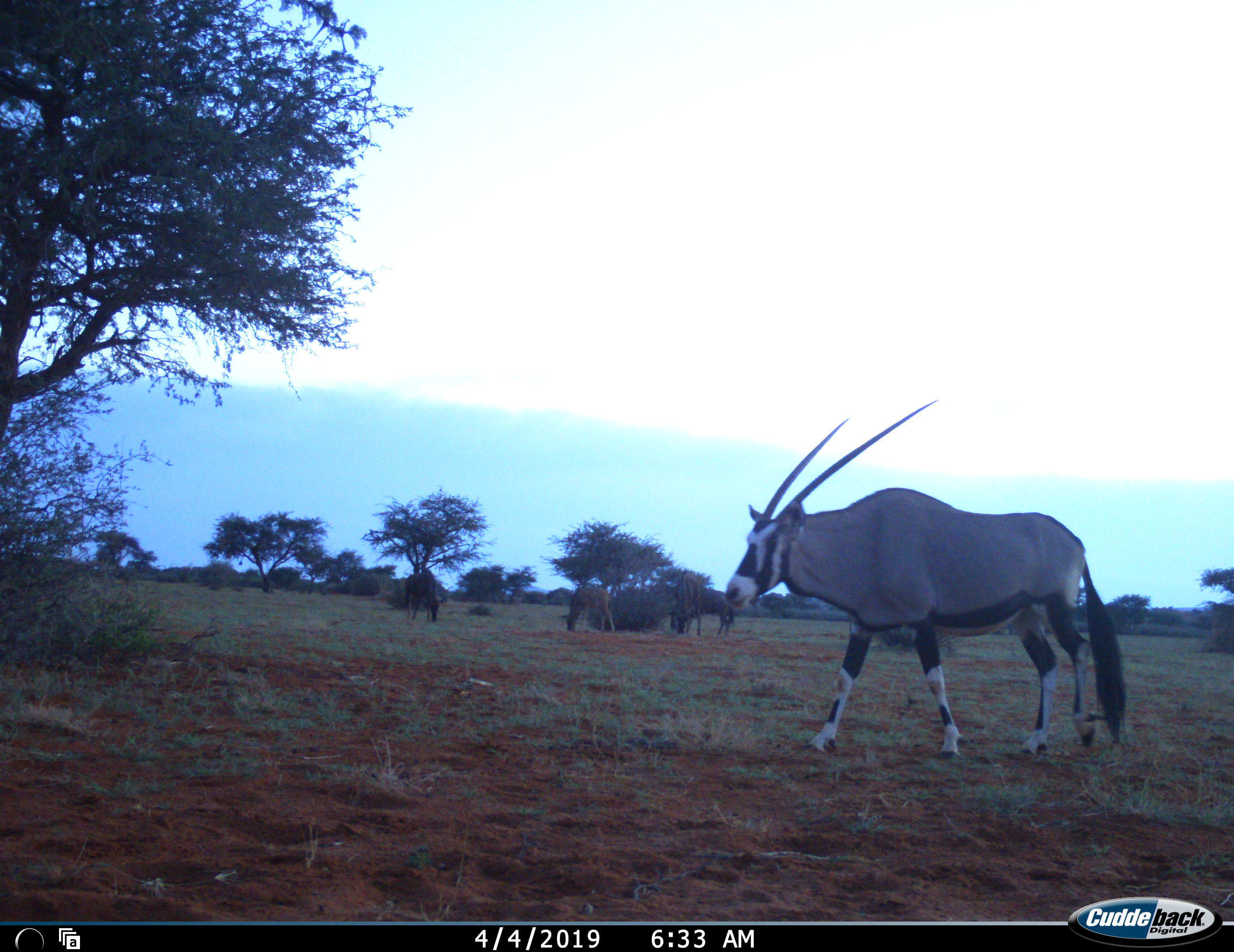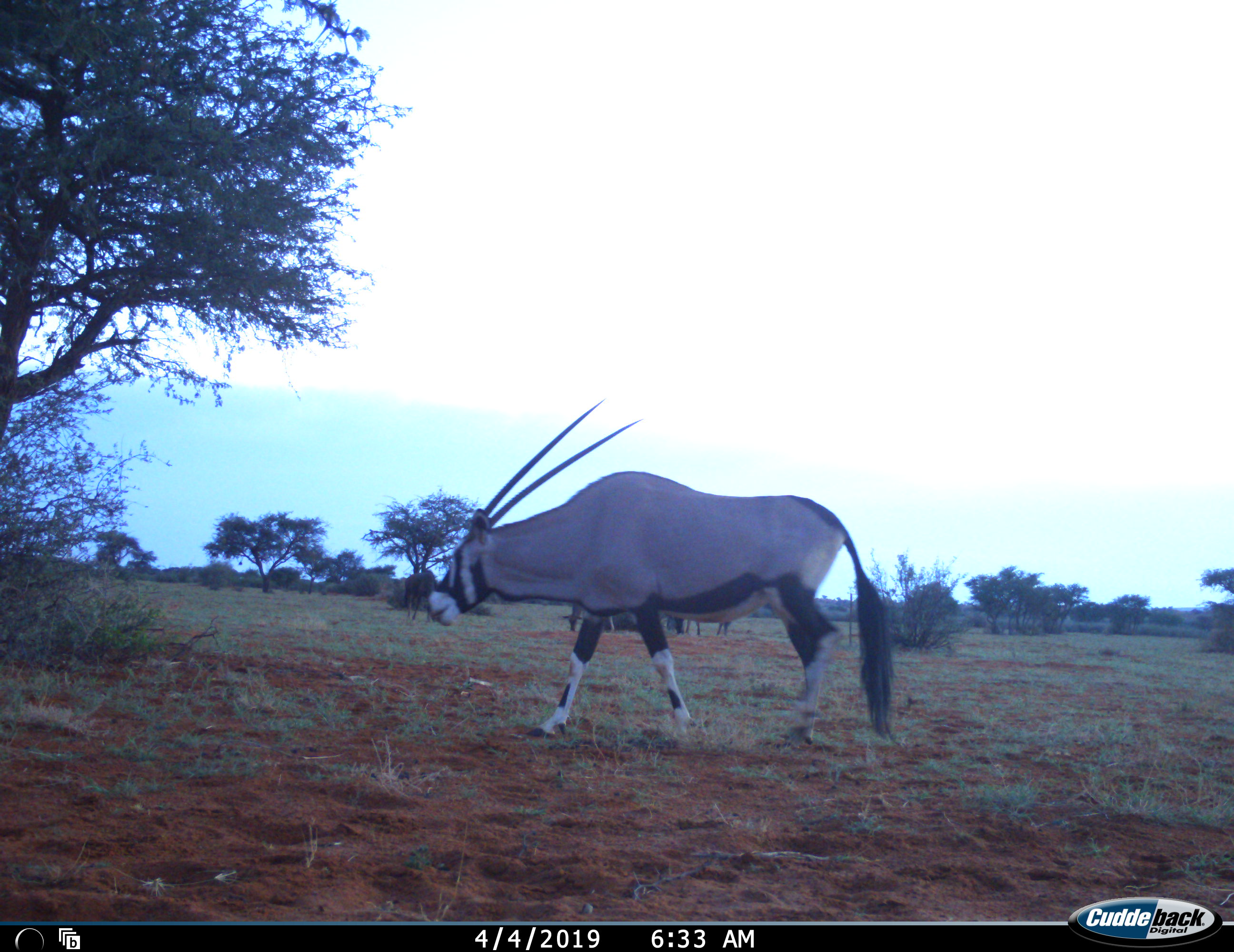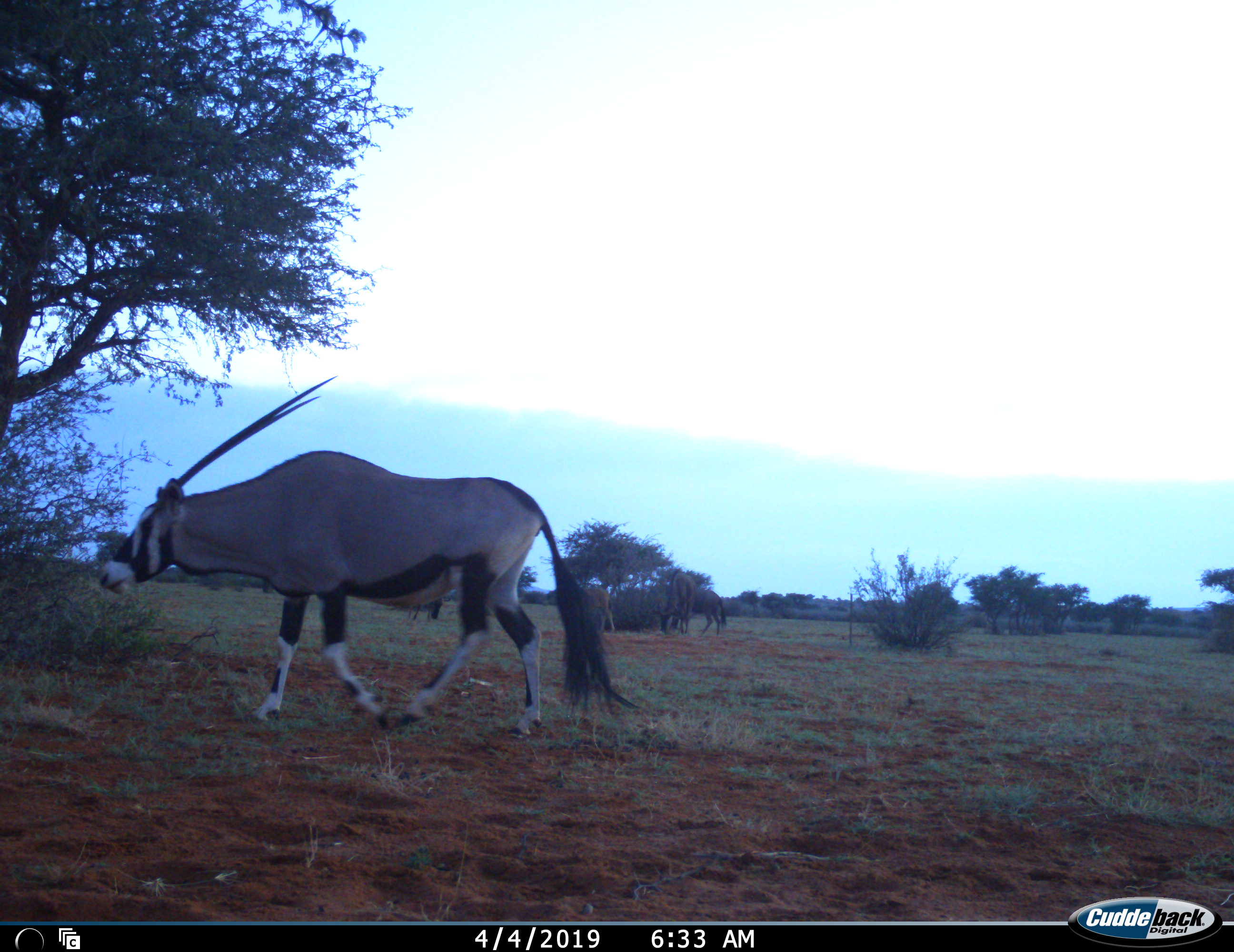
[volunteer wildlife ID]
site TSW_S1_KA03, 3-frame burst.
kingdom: Animalia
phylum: Chordata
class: Mammalia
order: Artiodactyla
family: Bovidae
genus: Oryx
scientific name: Oryx gazella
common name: gemsbok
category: oryx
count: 1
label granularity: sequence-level